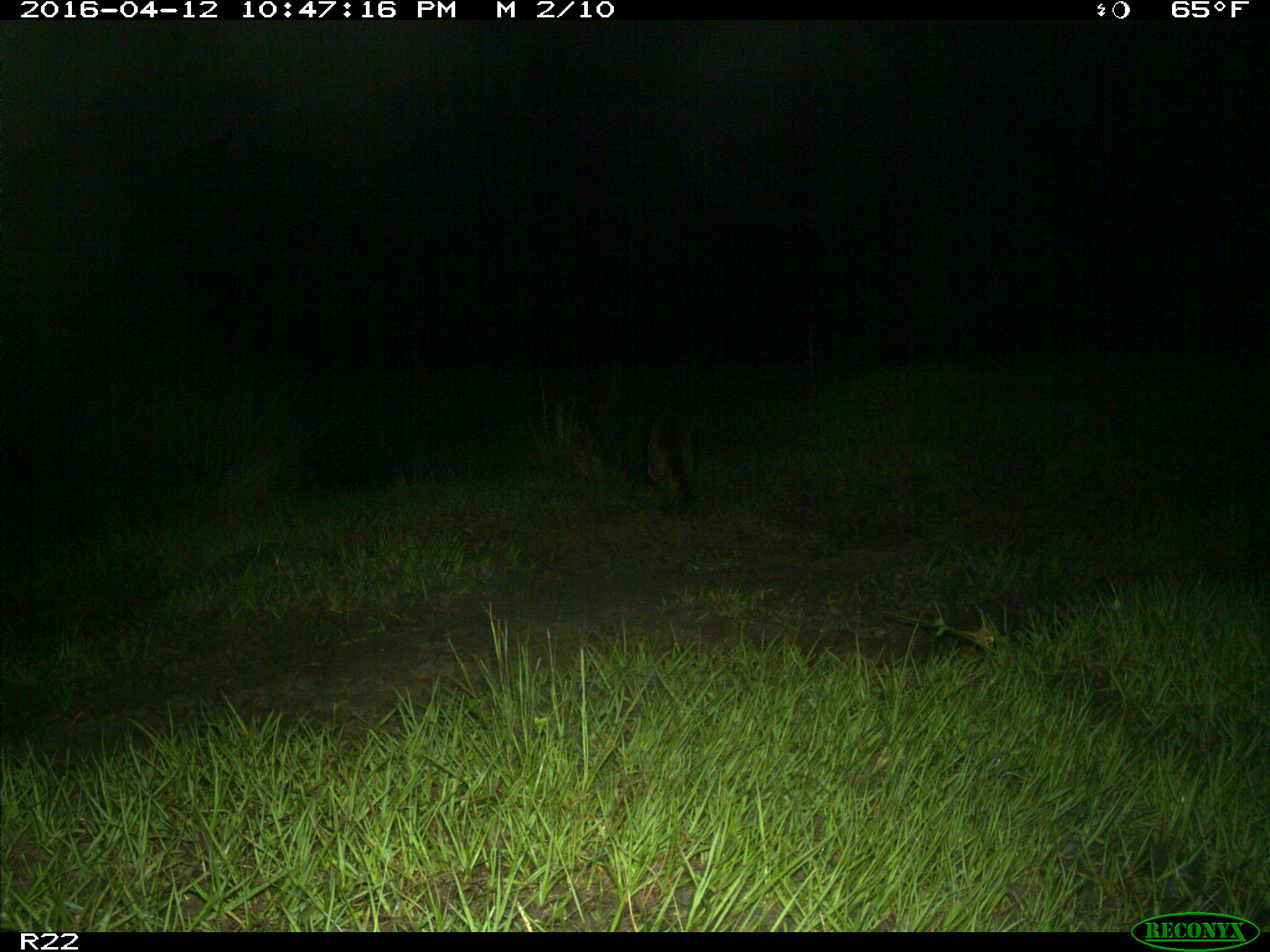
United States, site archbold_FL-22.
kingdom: Animalia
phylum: Chordata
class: Mammalia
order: Carnivora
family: Procyonidae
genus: Procyon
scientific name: Procyon lotor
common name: common raccoon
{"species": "Procyon lotor (common raccoon)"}